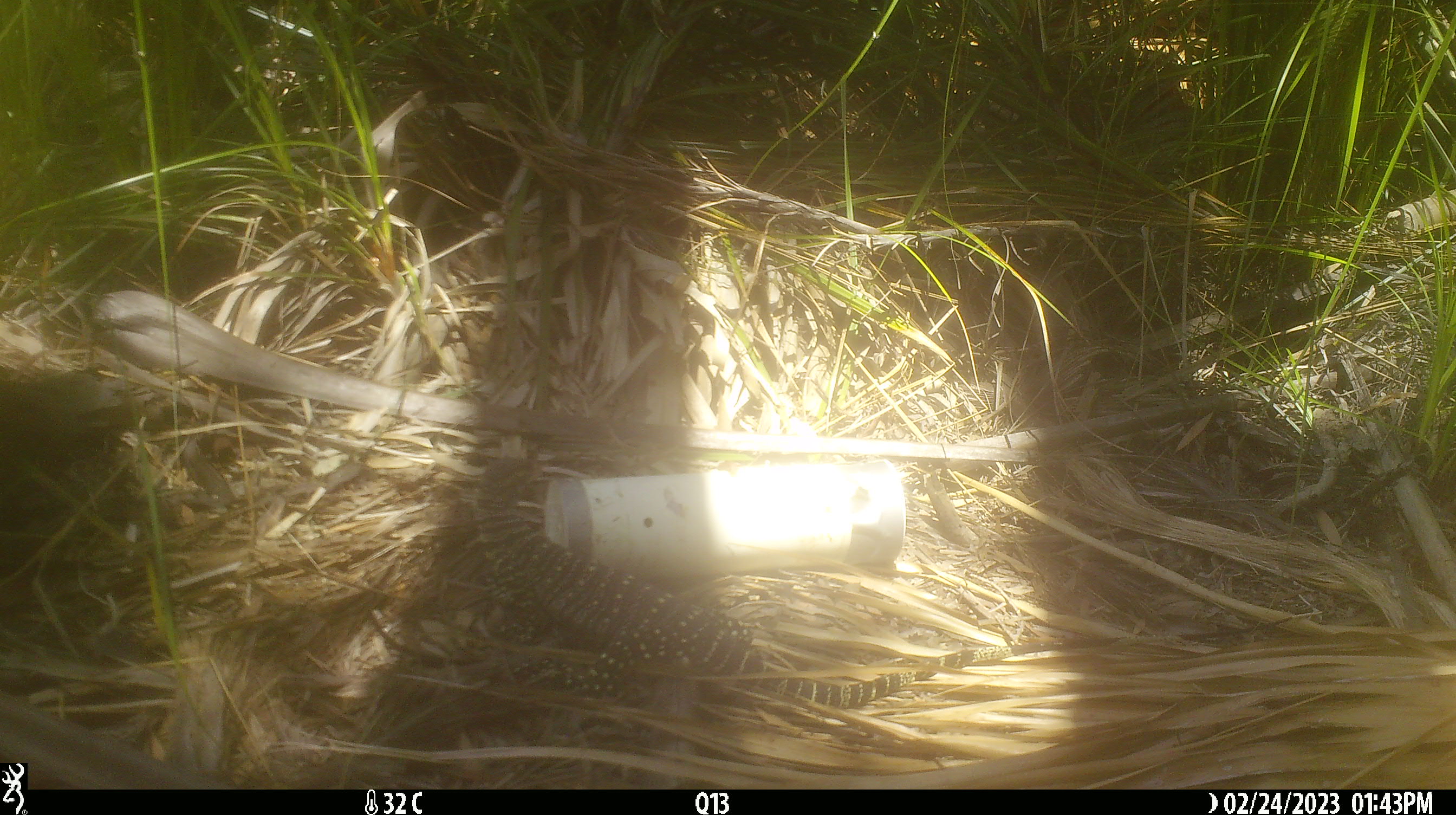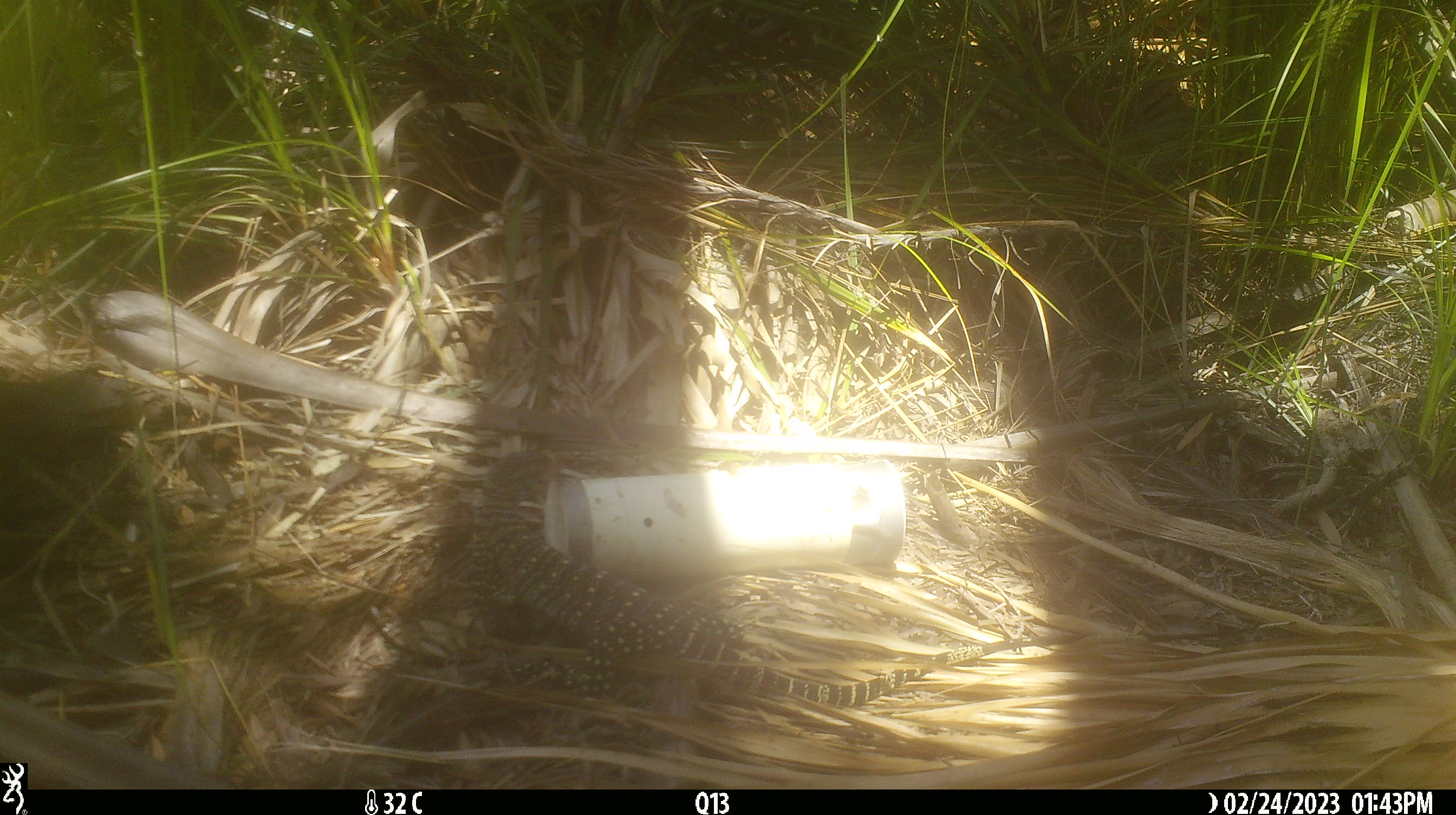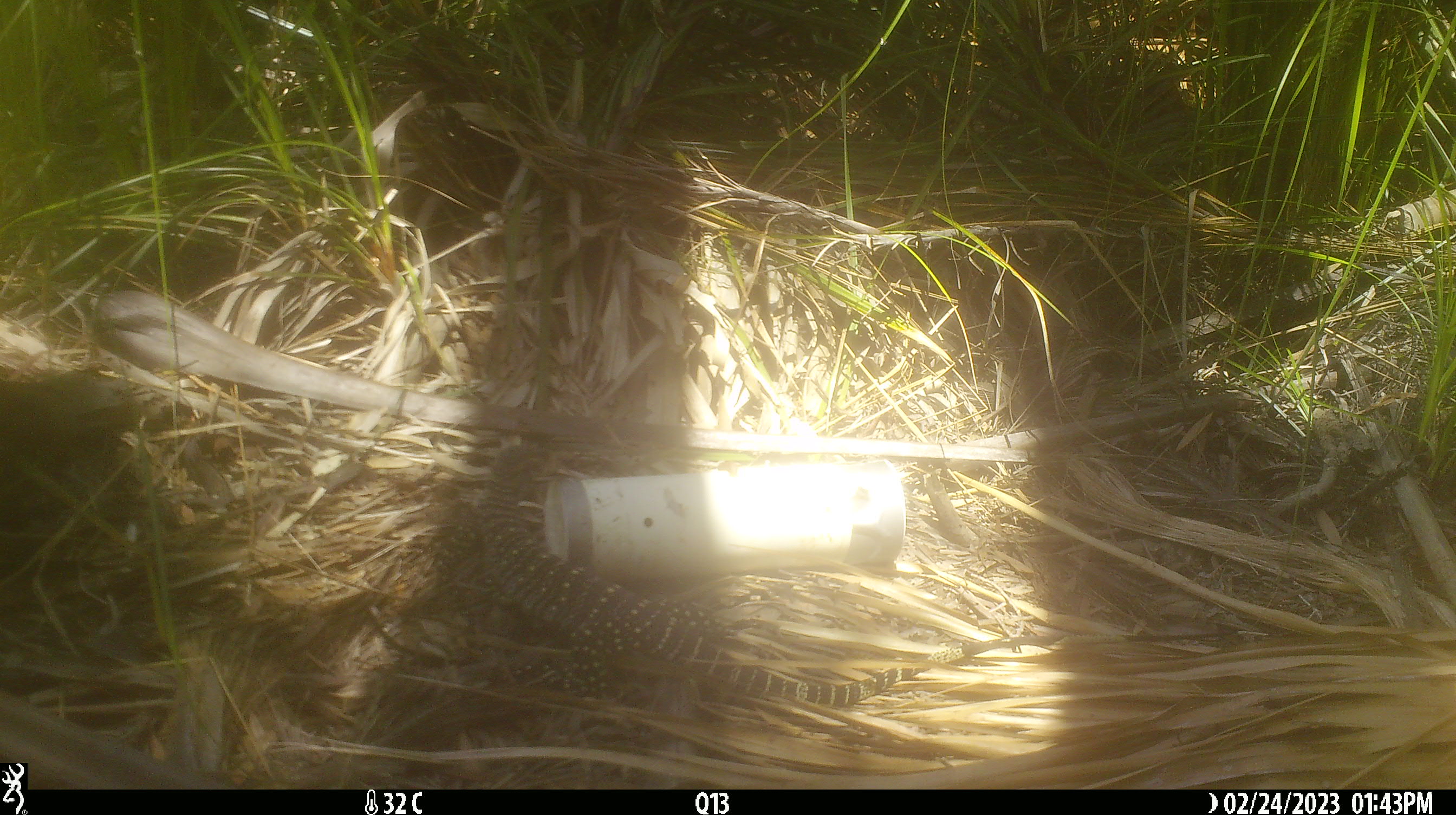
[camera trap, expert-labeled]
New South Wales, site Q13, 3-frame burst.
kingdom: Animalia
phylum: Chordata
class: Reptilia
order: Squamata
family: Varanidae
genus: Varanus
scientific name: Varanus varius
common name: lace monitor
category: goanna